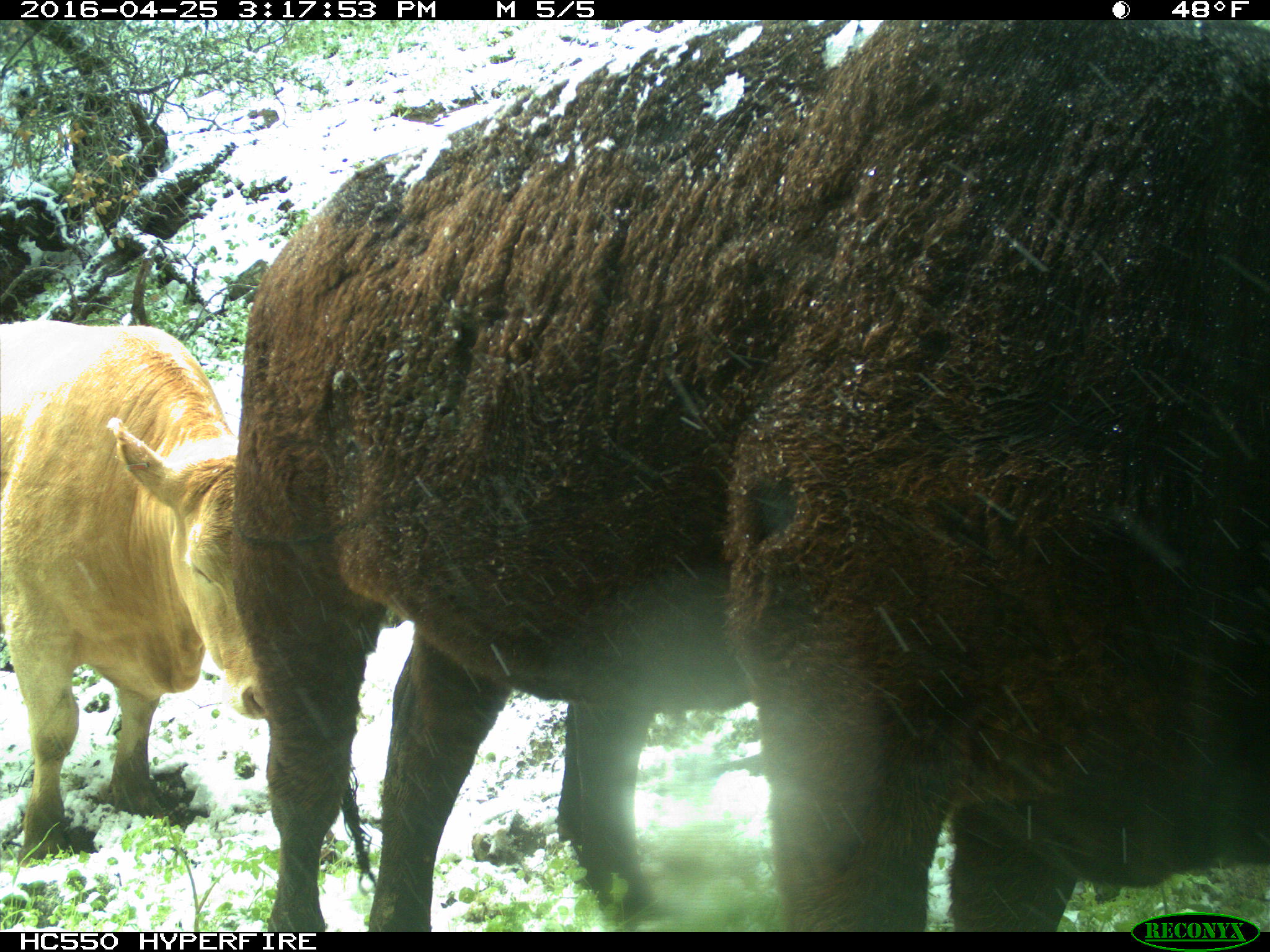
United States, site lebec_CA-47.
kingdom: Animalia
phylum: Chordata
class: Mammalia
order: Artiodactyla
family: Bovidae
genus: Bos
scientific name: Bos taurus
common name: domestic cow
Bos taurus (domestic cow).